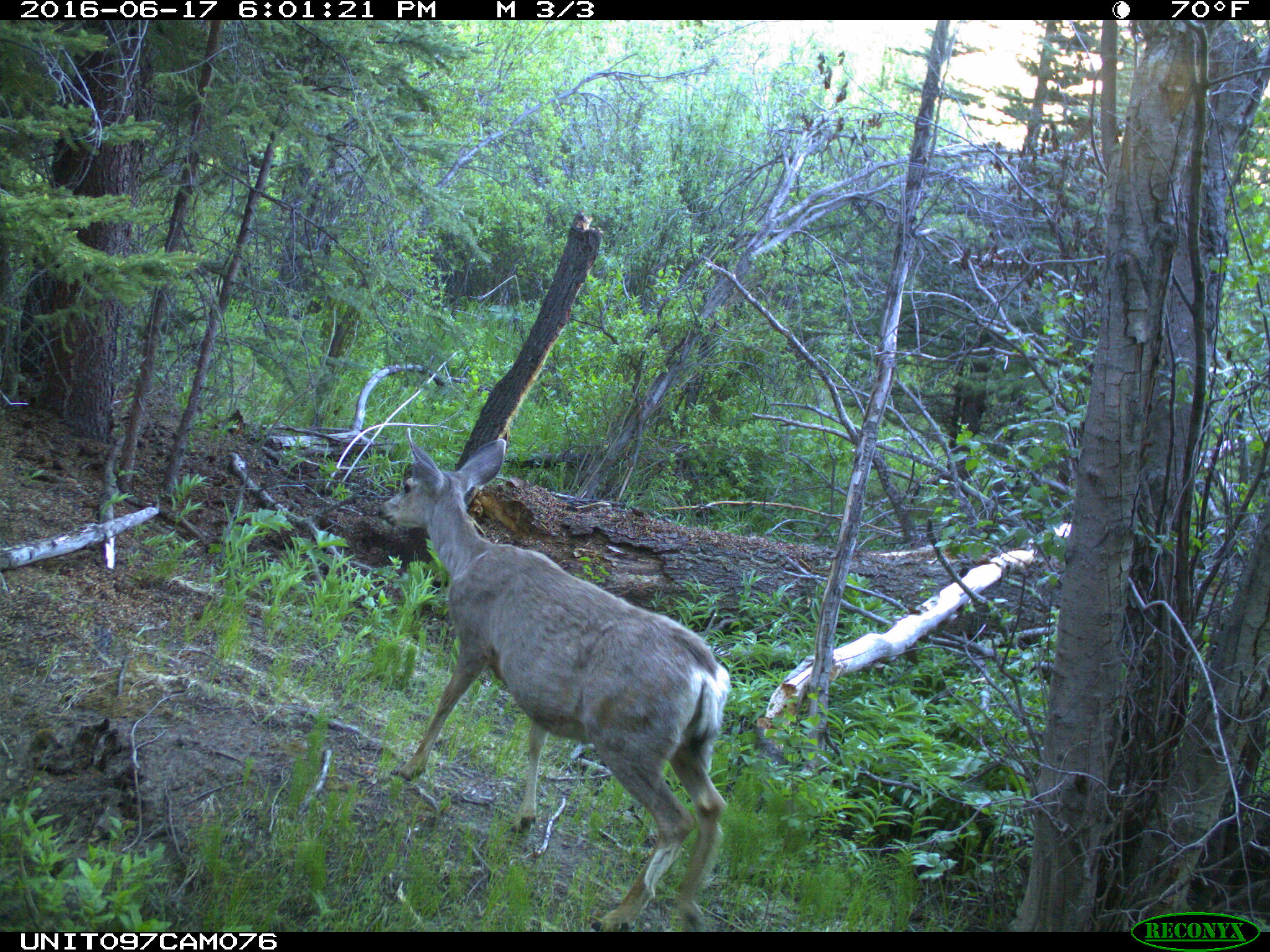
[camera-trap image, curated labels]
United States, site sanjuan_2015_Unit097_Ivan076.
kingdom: Animalia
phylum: Chordata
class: Mammalia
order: Artiodactyla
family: Cervidae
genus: Odocoileus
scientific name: Odocoileus hemionus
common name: mule deer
Odocoileus hemionus (mule deer).